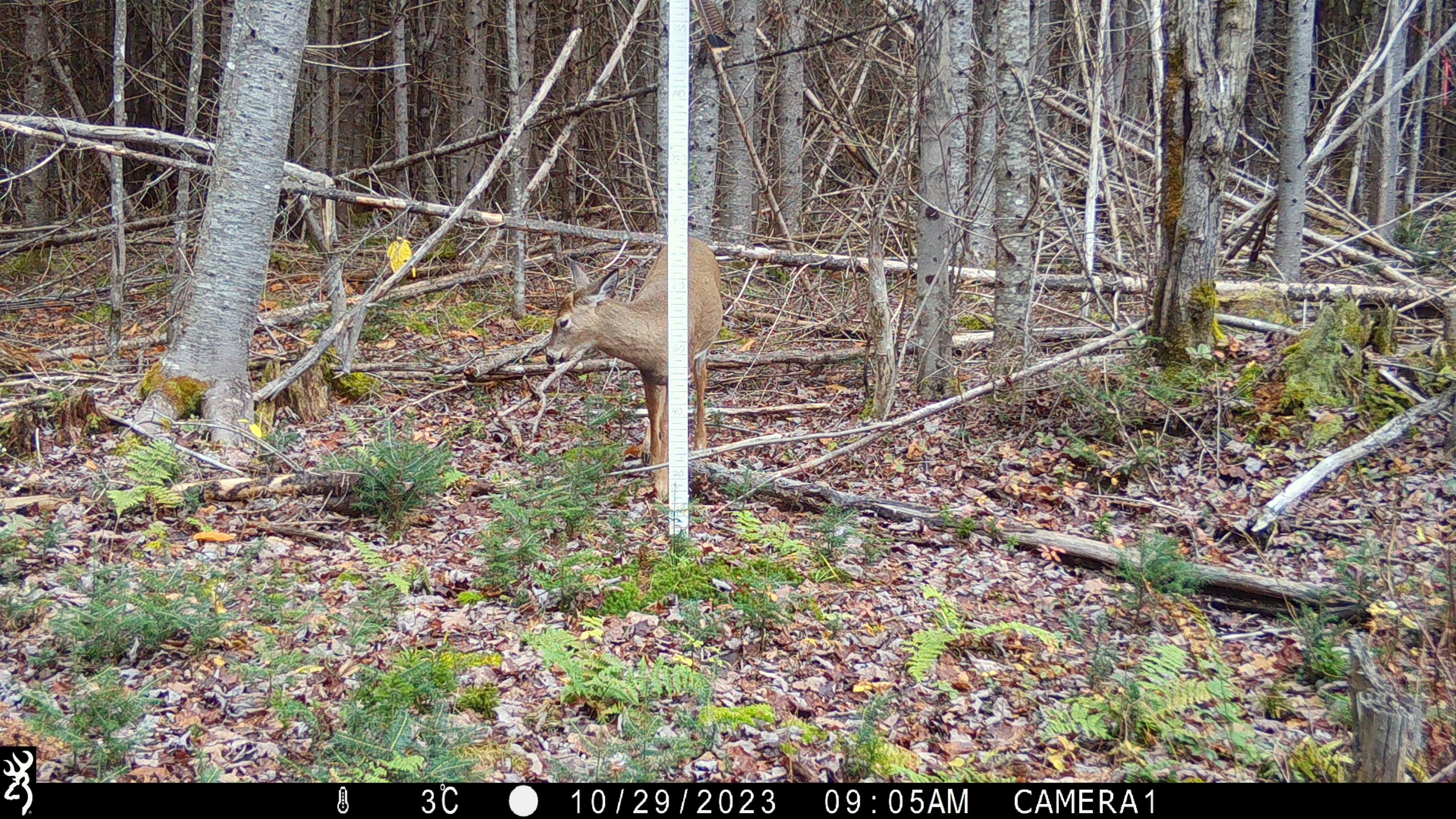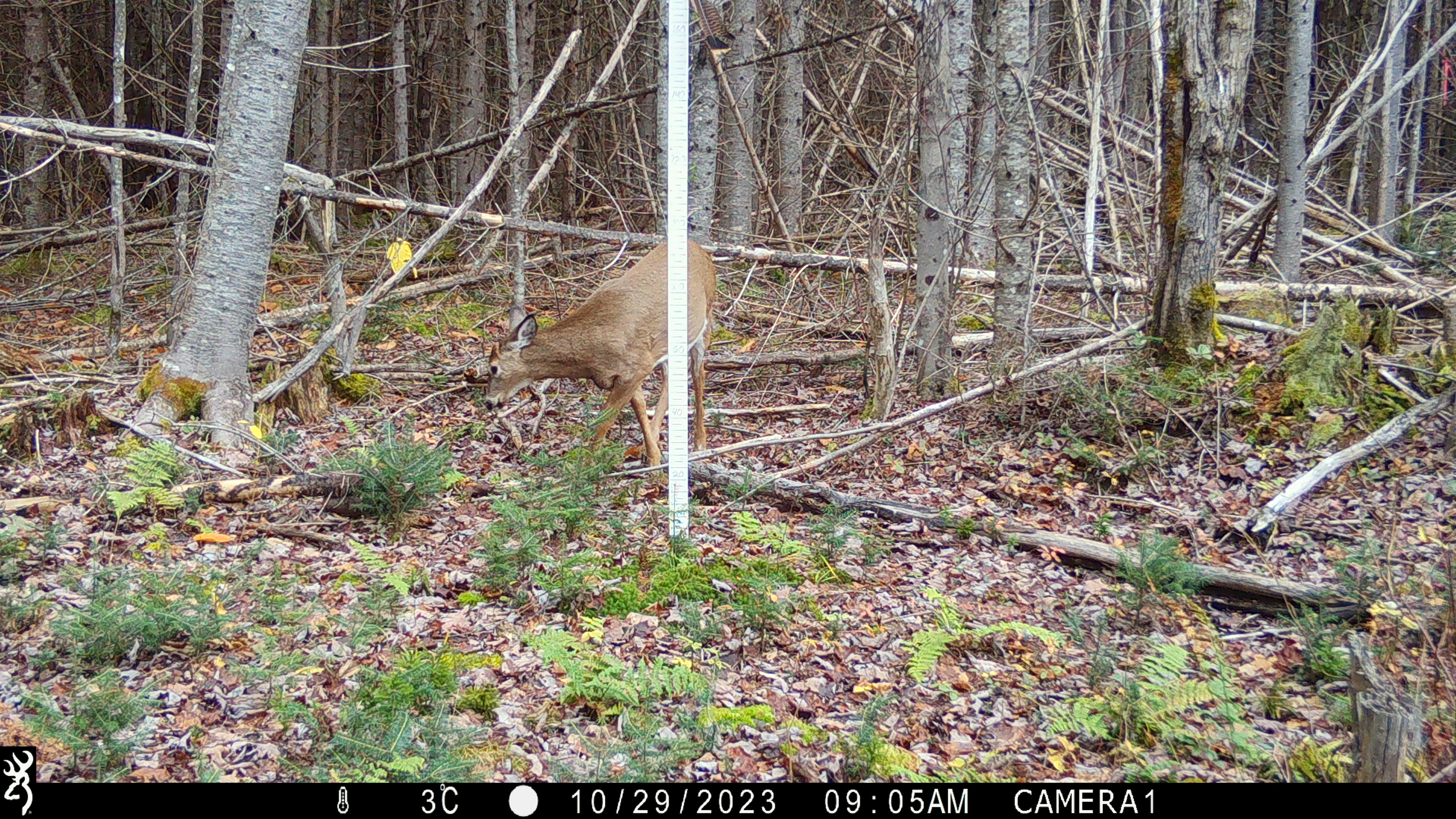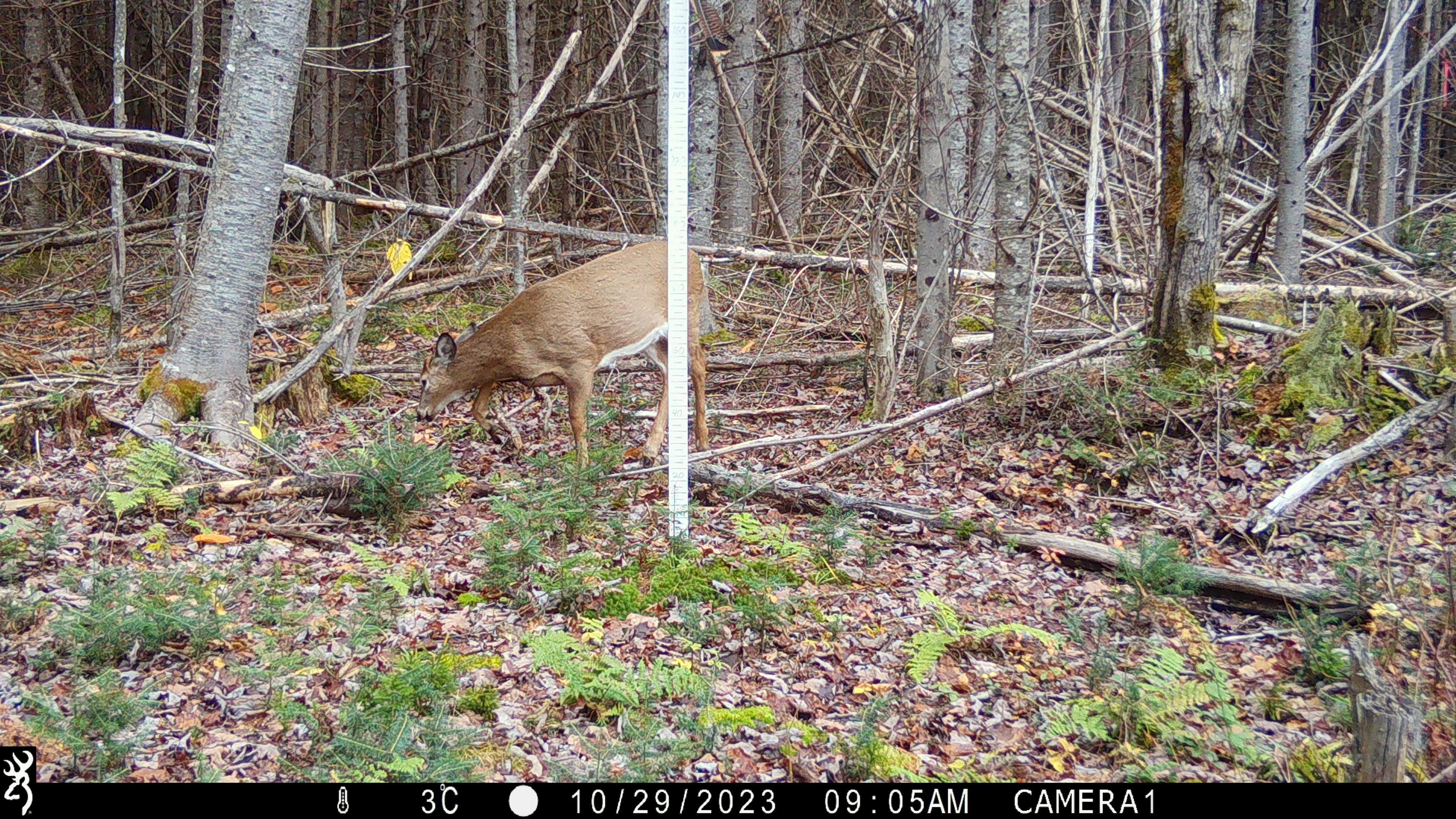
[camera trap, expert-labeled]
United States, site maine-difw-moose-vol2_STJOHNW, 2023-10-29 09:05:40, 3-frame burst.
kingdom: Animalia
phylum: Chordata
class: Mammalia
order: Artiodactyla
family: Cervidae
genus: Odocoileus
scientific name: Odocoileus virginianus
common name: white-tailed deer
White-tailed deer (Odocoileus virginianus).